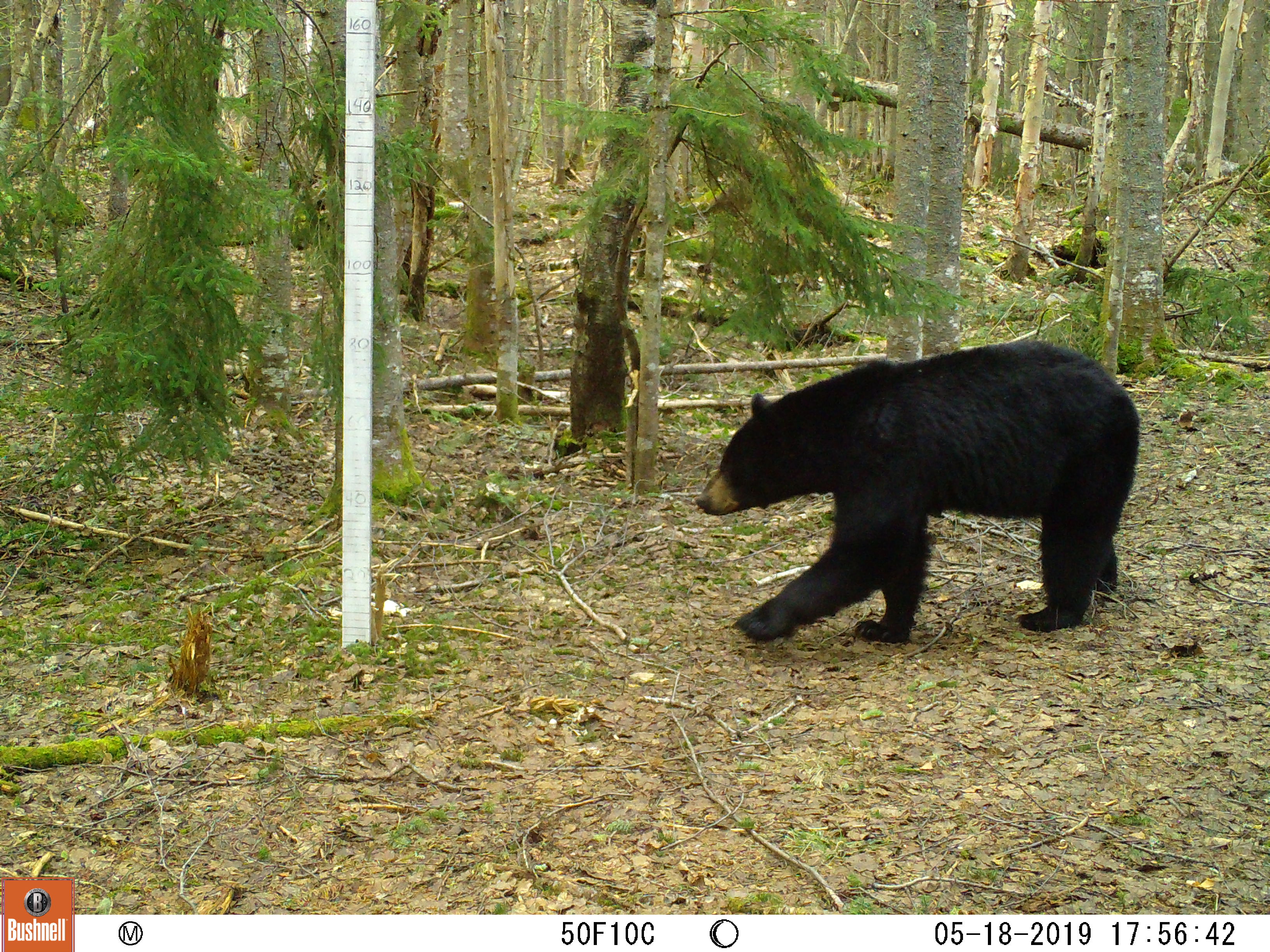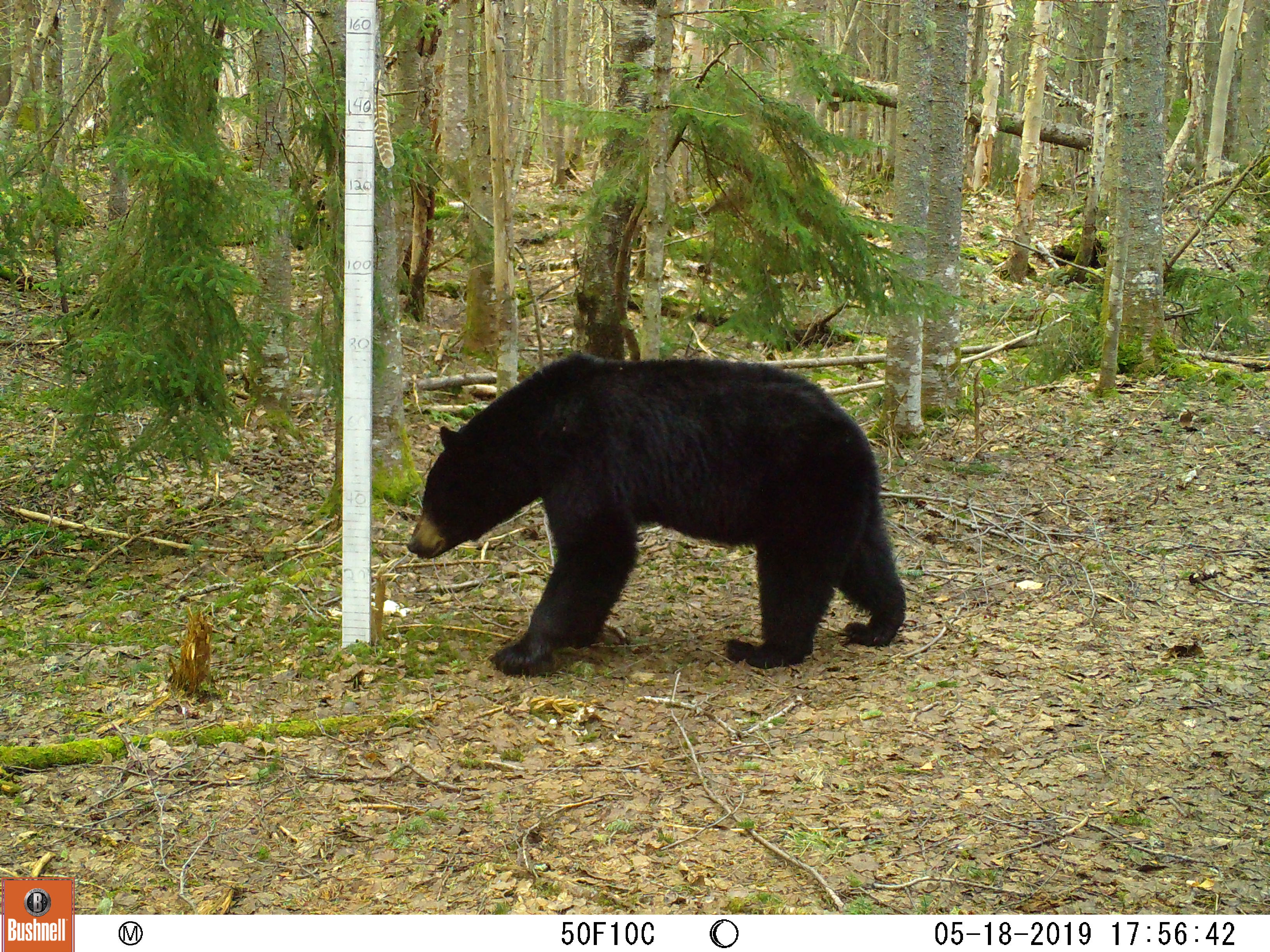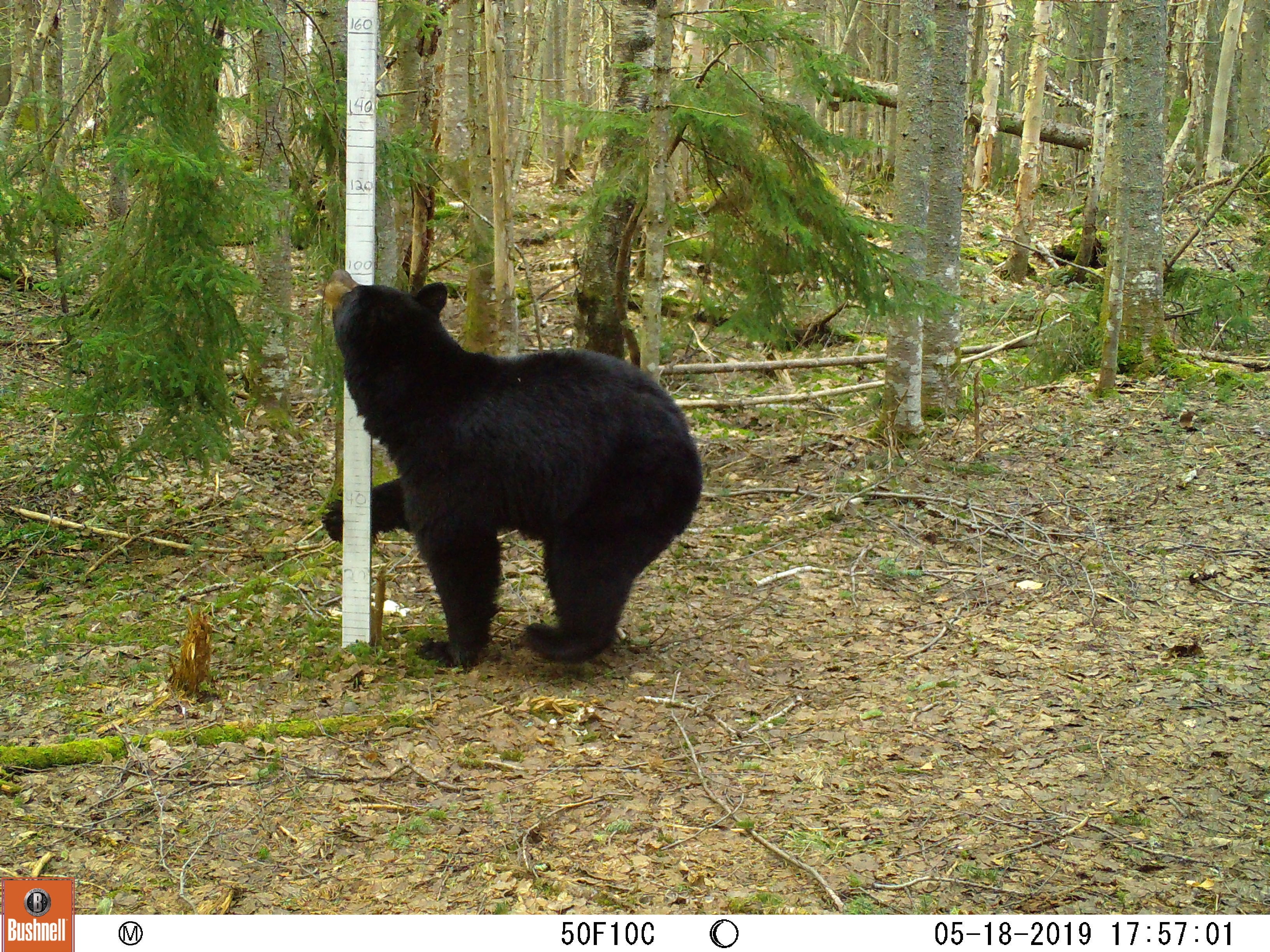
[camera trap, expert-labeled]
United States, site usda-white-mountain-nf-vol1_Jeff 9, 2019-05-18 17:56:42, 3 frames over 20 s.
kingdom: Animalia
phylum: Chordata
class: Mammalia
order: Carnivora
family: Ursidae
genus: Ursus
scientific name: Ursus americanus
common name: black bear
Black bear (Ursus americanus).